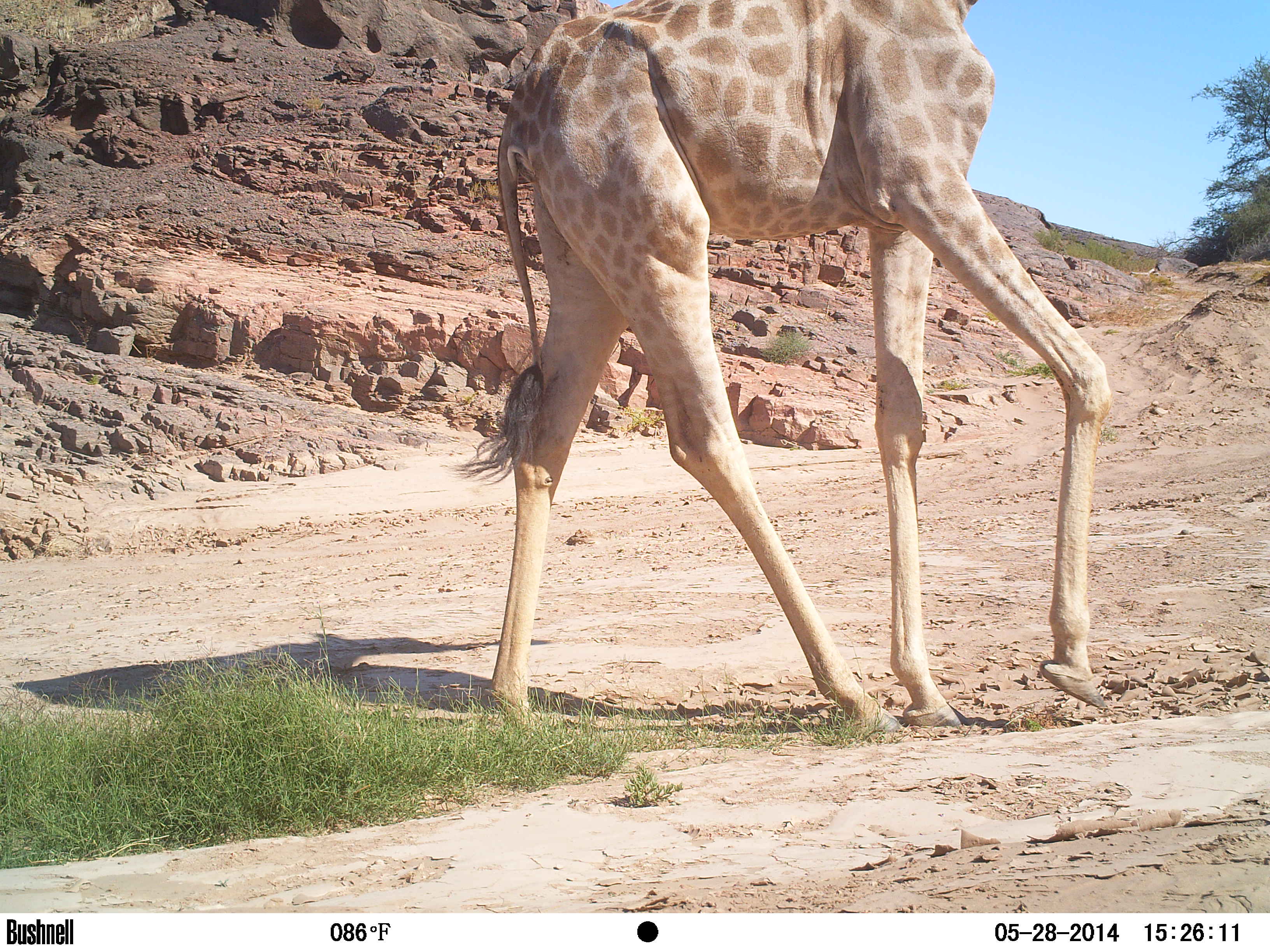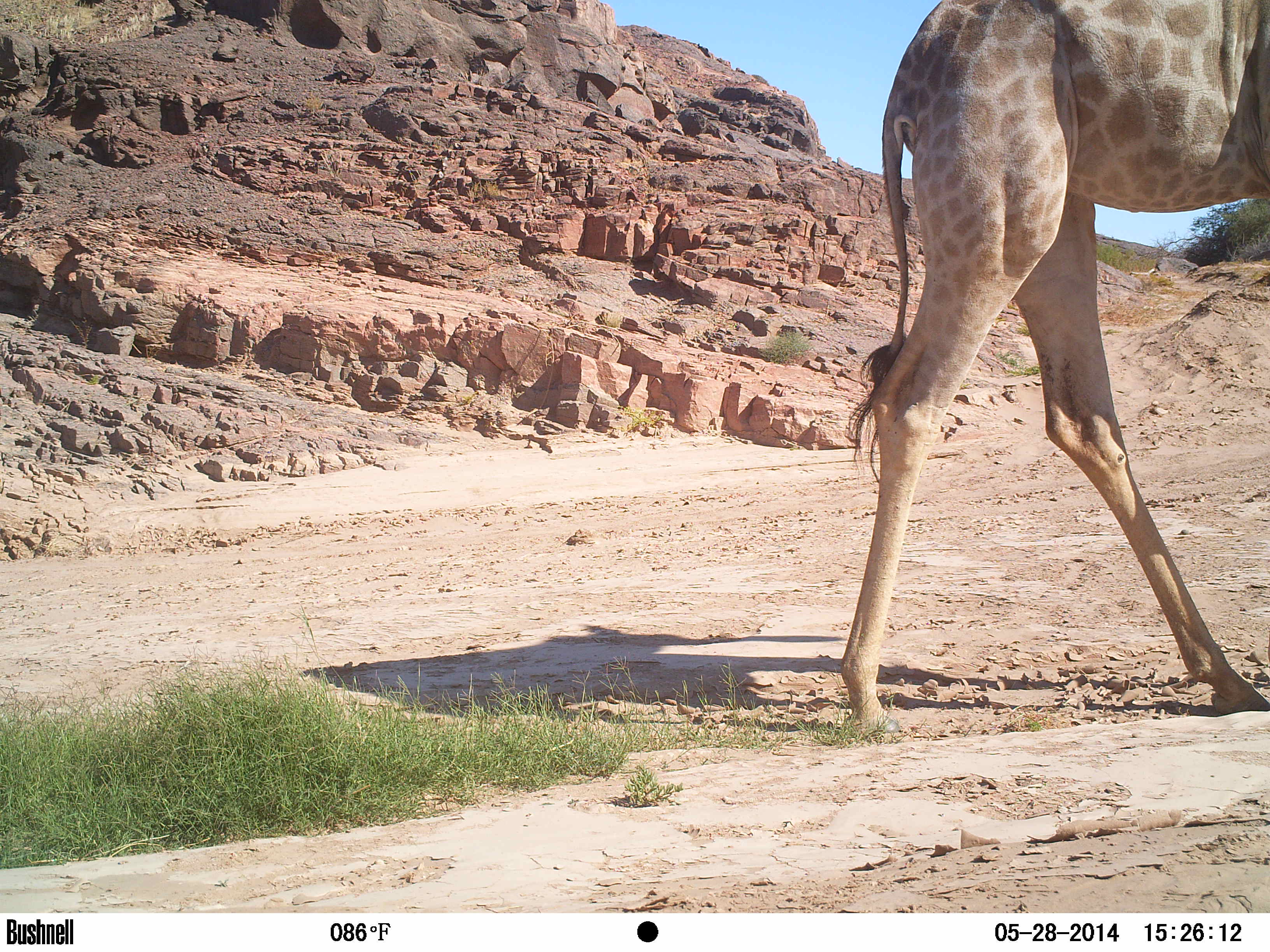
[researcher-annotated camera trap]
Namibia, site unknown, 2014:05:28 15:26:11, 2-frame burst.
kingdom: Animalia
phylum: Chordata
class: Mammalia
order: Artiodactyla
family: Giraffidae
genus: Giraffa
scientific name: Giraffa camelopardalis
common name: giraffe